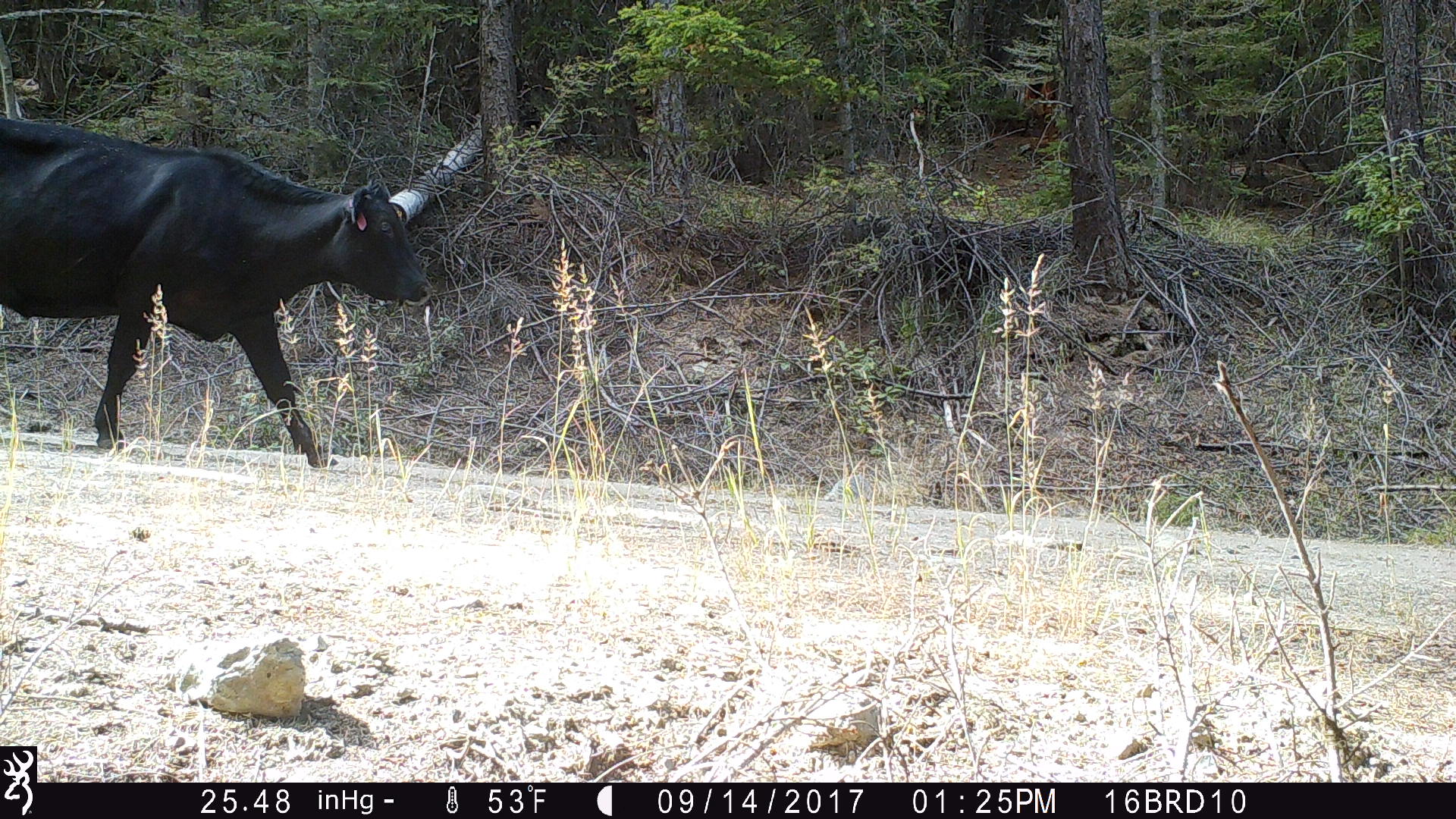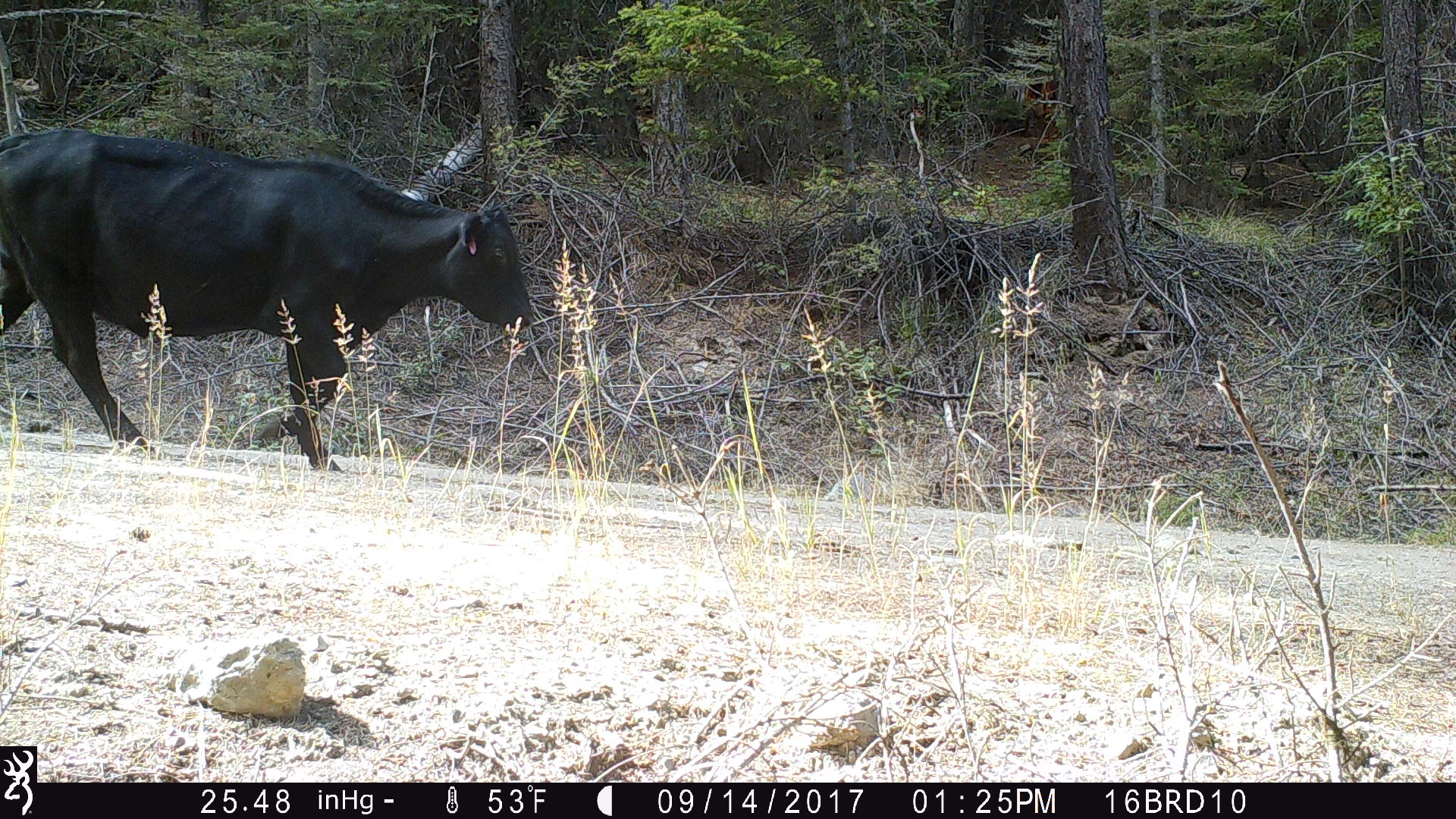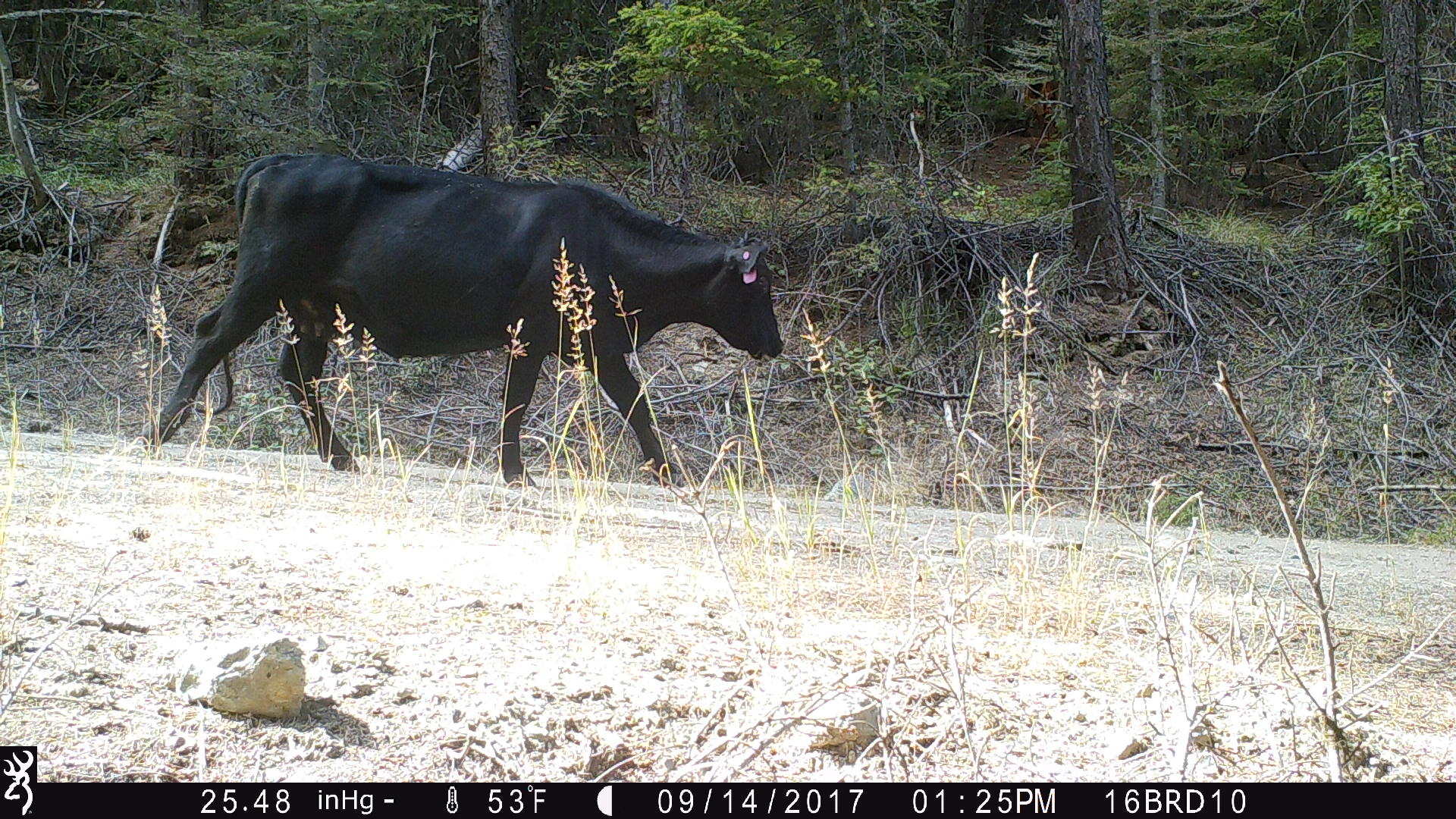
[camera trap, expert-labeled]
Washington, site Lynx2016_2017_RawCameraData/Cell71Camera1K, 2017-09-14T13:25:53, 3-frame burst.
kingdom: Animalia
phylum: Chordata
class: Mammalia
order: Artiodactyla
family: Bovidae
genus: Bos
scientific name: Bos taurus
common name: domestic cattle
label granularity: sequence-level